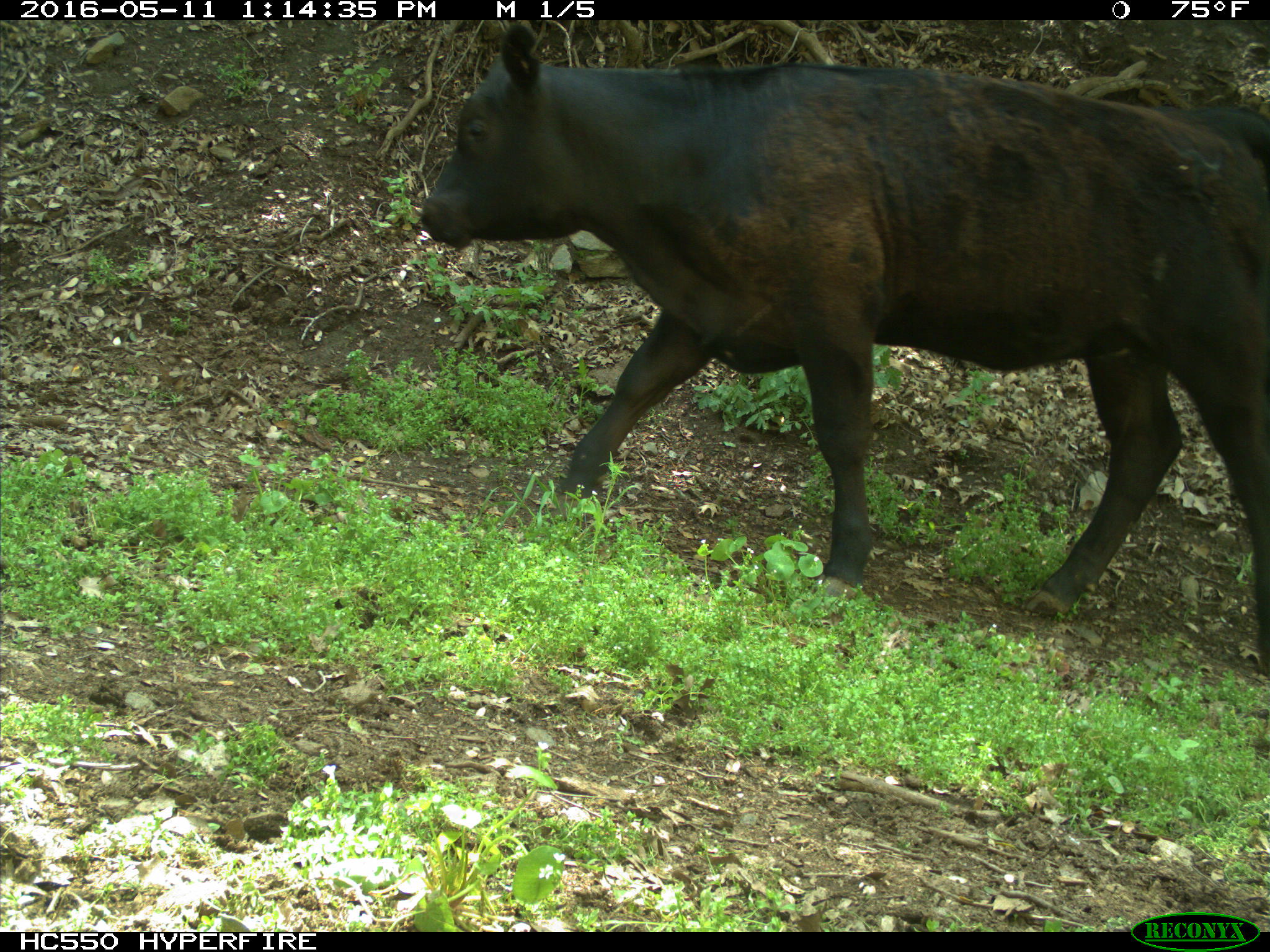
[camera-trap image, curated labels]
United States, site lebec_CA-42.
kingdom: Animalia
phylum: Chordata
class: Mammalia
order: Artiodactyla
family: Bovidae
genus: Bos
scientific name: Bos taurus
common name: domestic cow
Bos taurus (domestic cow).